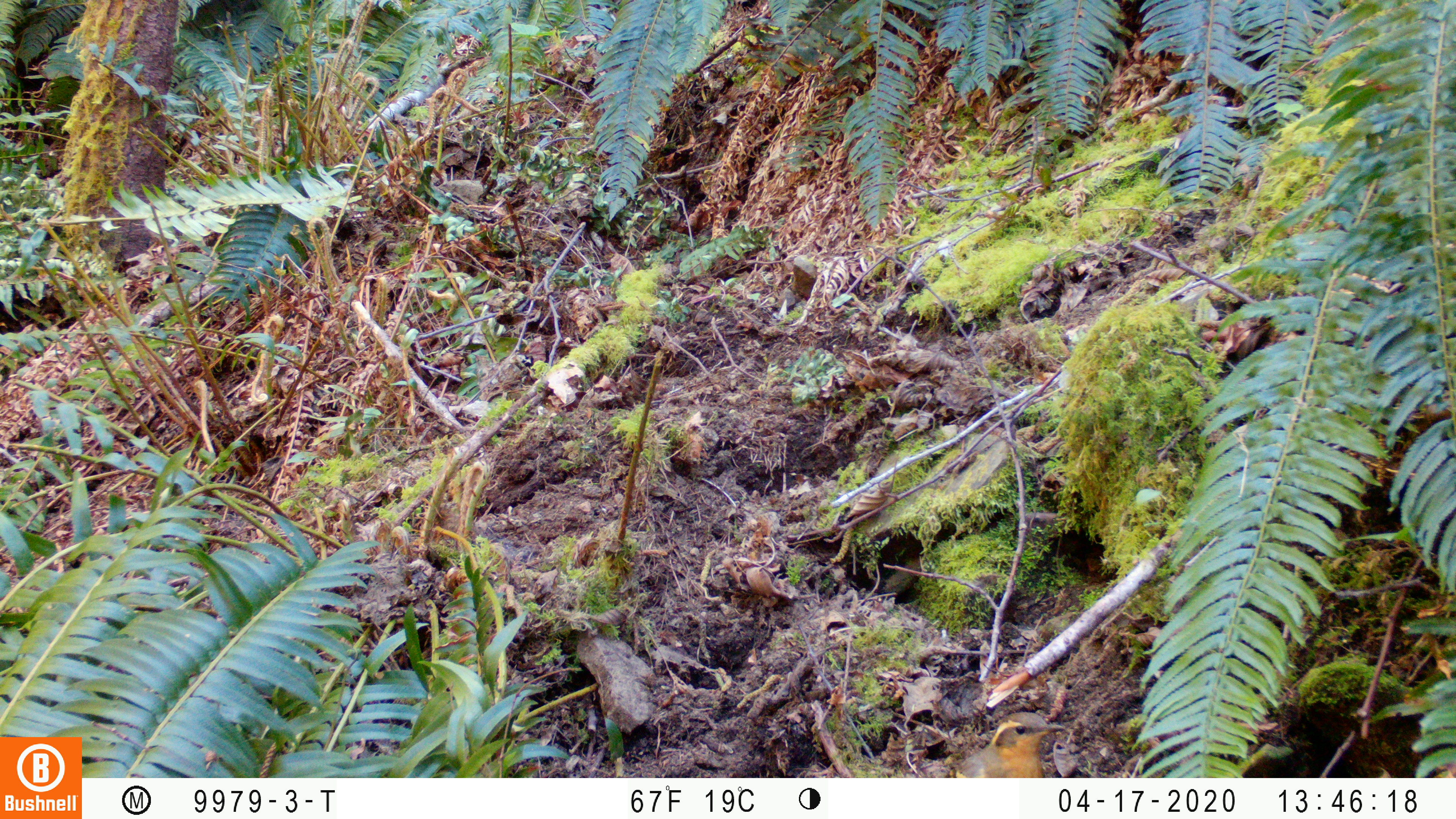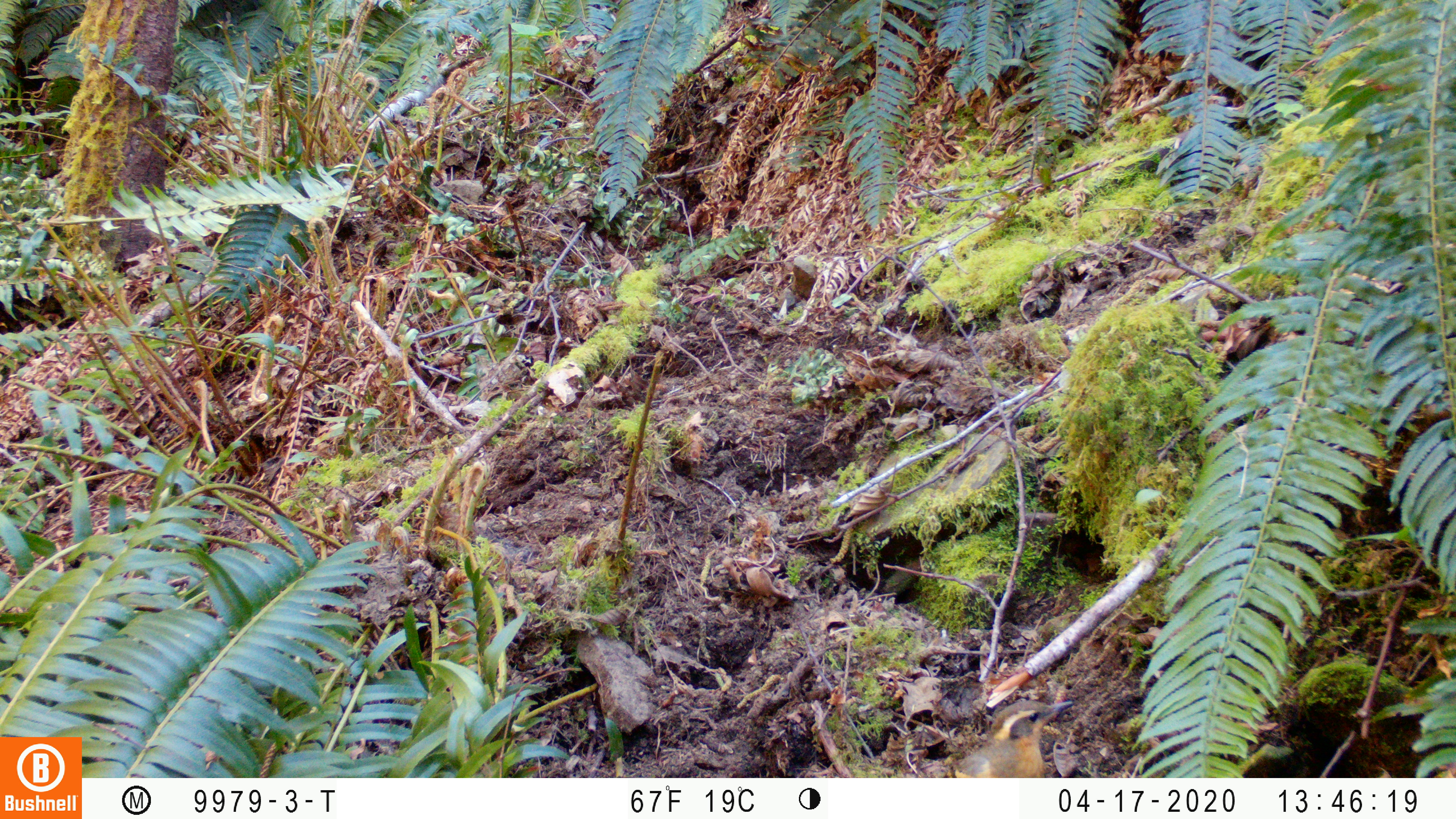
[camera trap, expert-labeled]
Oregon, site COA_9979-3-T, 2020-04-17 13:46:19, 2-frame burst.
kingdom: Animalia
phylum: Chordata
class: Aves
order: Passeriformes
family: Turdidae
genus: Ixoreus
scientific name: Ixoreus naevius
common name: varied thrush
Varied thrush (Ixoreus naevius).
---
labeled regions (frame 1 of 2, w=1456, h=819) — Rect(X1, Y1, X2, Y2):
varied thrush: Rect(954, 710, 1063, 773)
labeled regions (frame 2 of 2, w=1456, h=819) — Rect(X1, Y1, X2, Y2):
varied thrush: Rect(953, 697, 1070, 773)